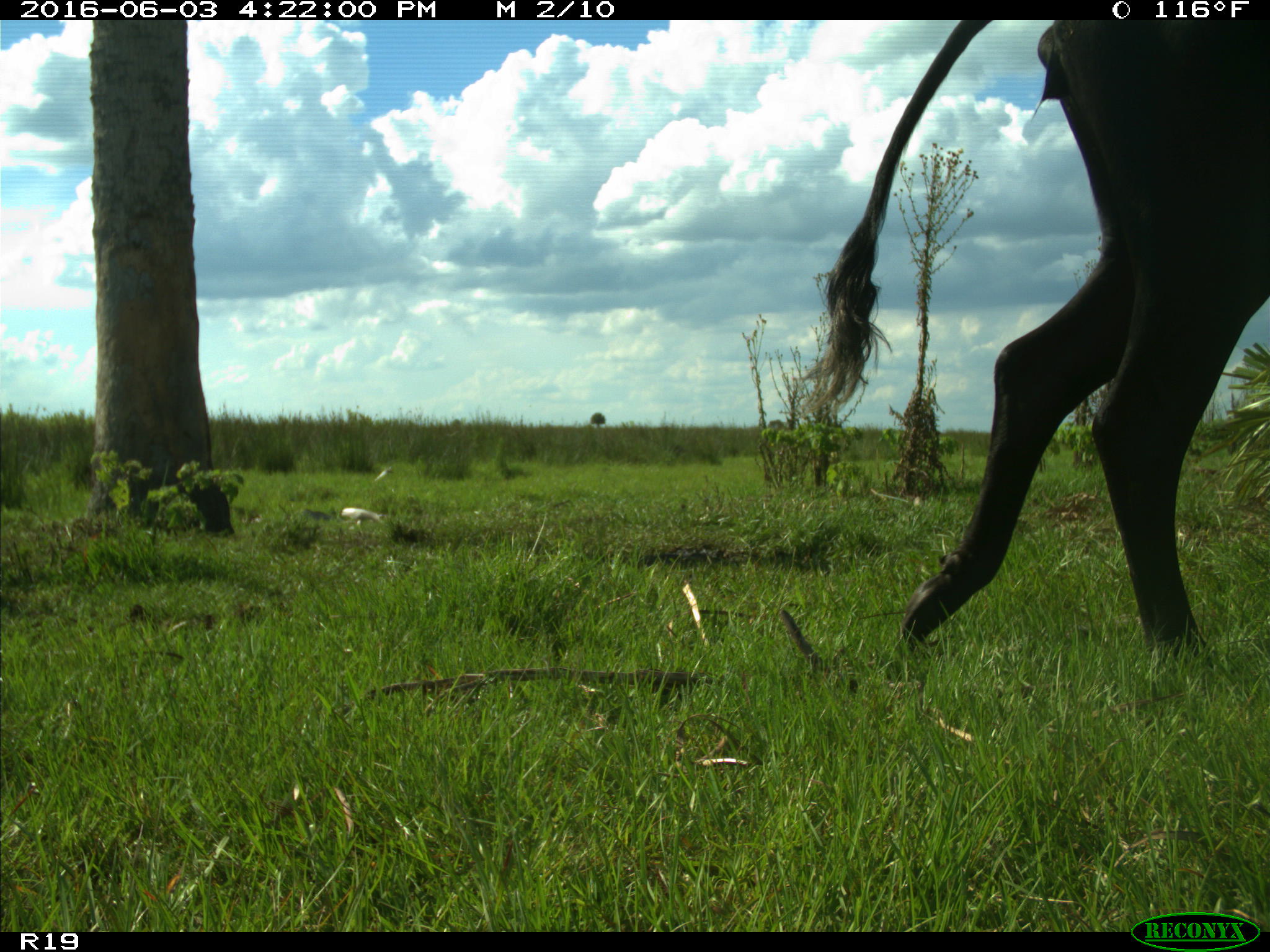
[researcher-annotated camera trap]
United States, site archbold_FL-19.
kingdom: Animalia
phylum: Chordata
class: Mammalia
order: Artiodactyla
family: Bovidae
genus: Bos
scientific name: Bos taurus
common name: domestic cow